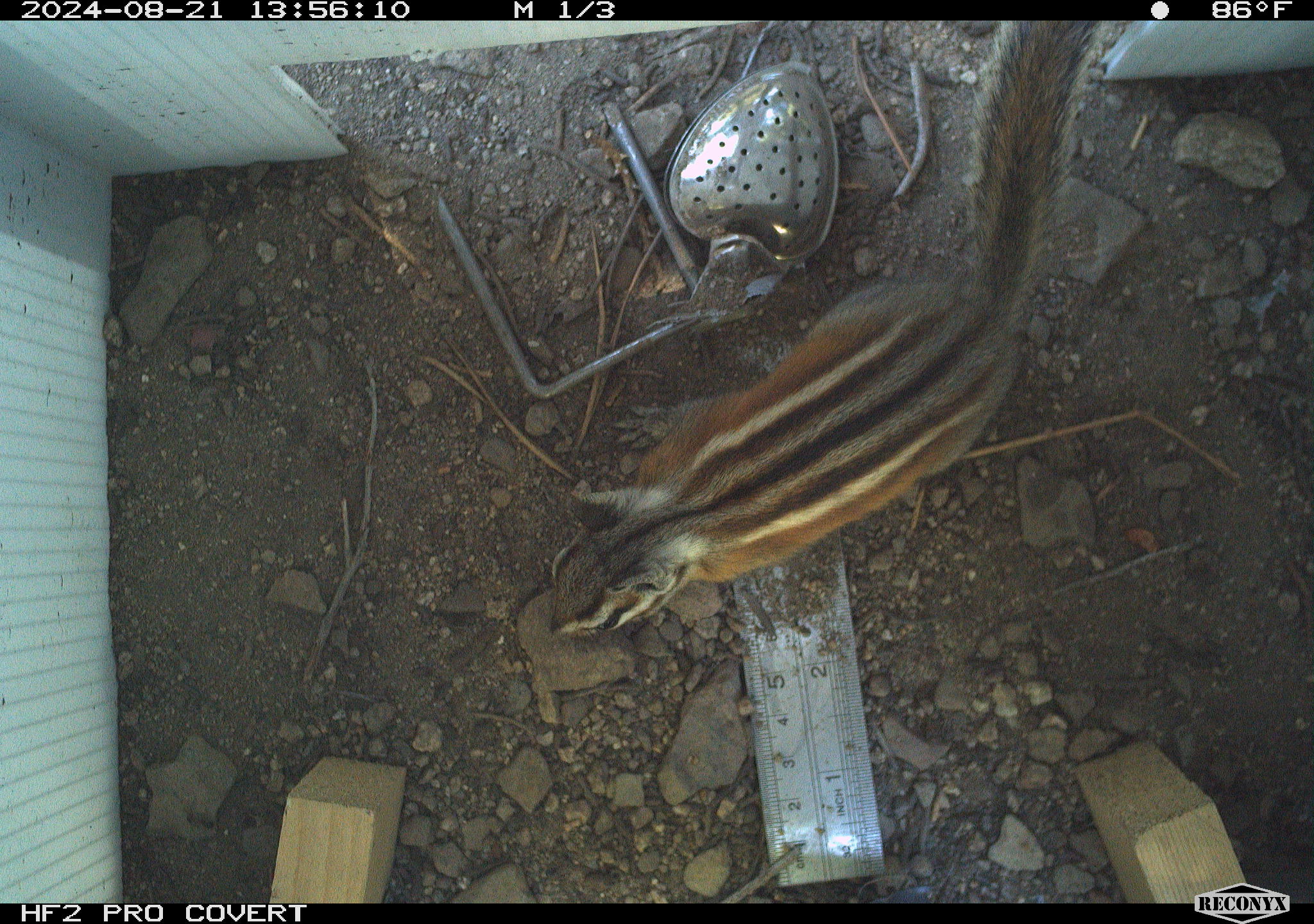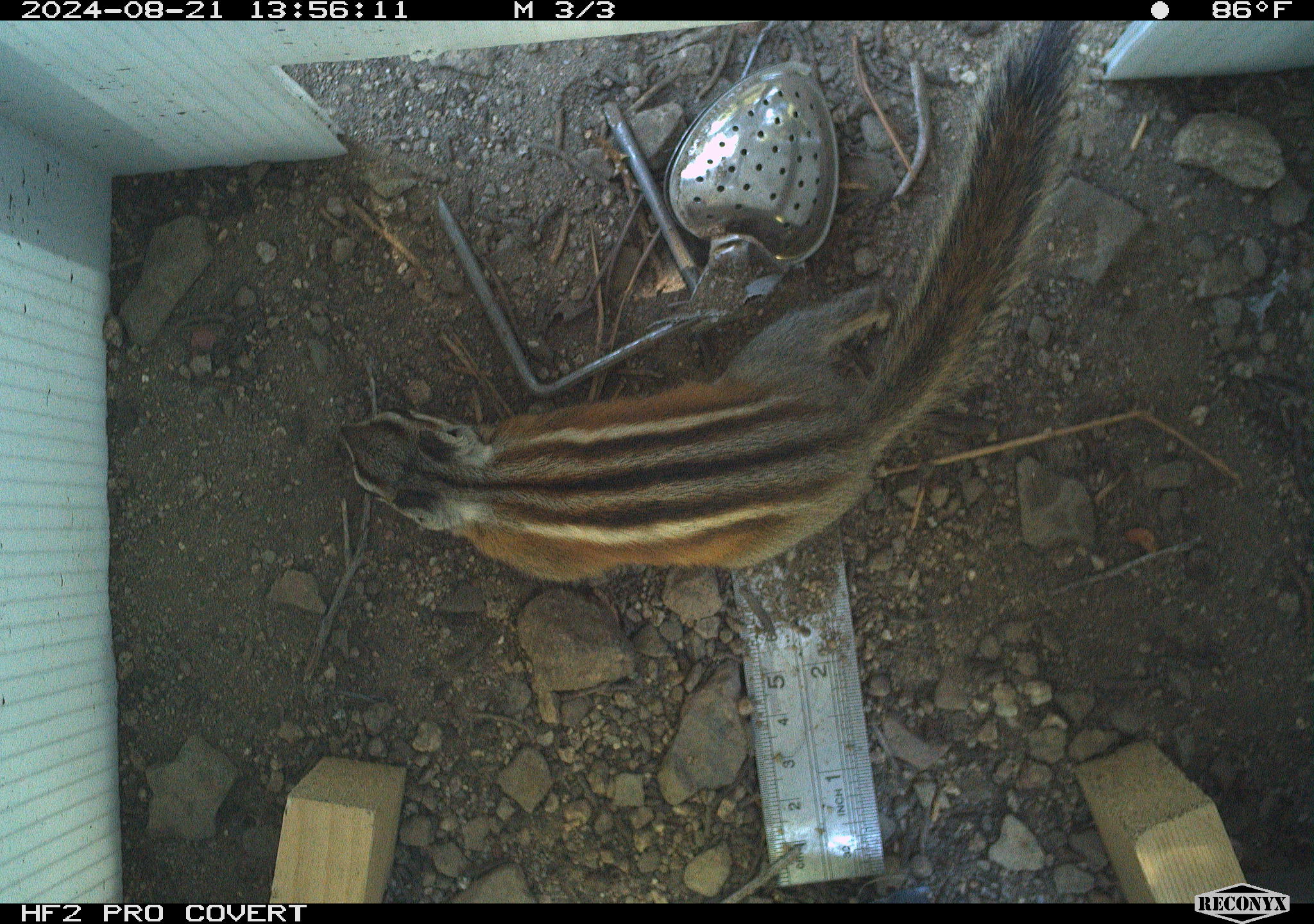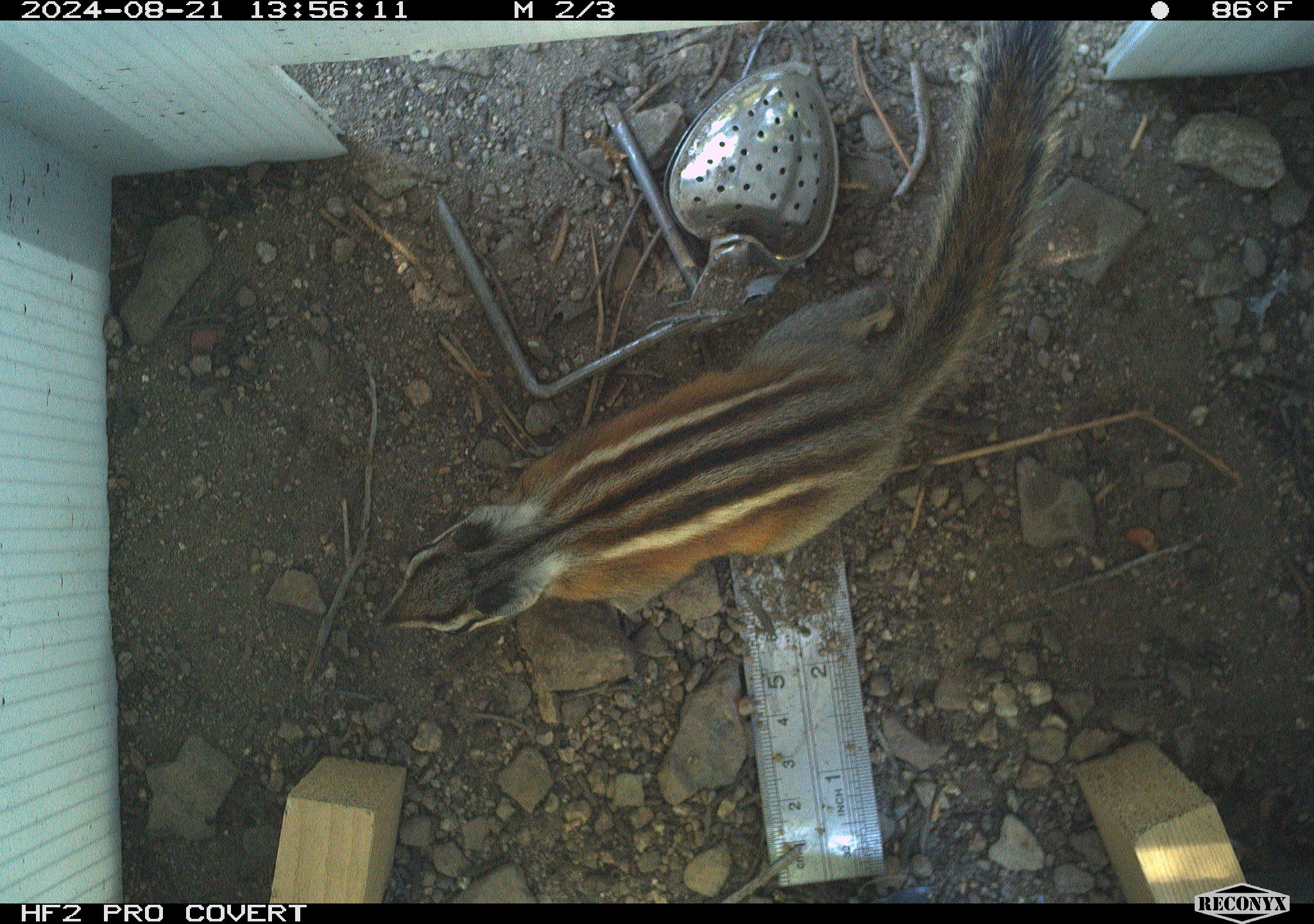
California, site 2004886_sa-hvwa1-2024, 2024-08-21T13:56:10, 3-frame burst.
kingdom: Animalia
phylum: Chordata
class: Mammalia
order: Rodentia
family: Sciuridae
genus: Neotamias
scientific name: Neotamias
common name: western chipmunks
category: neotamias species